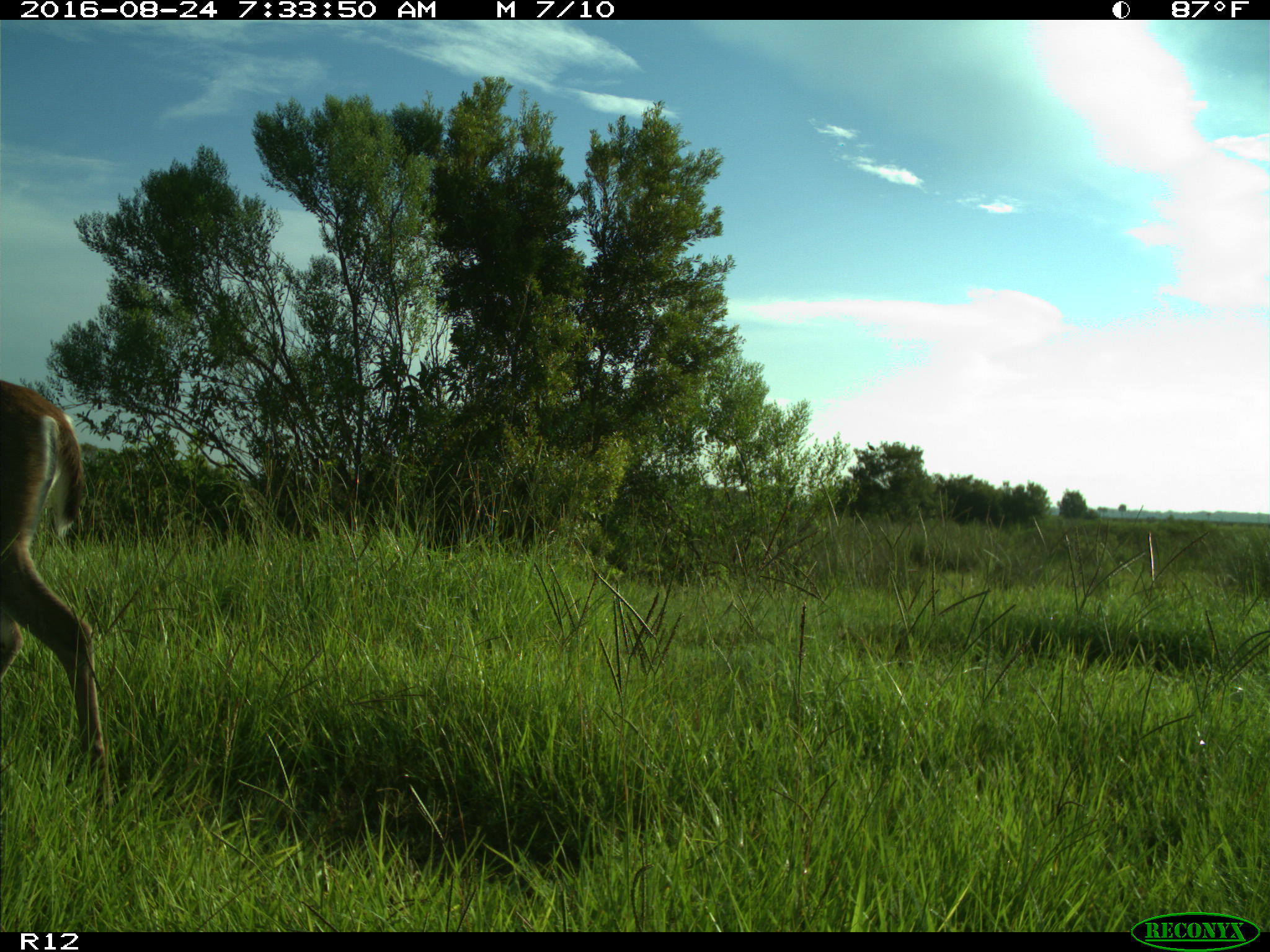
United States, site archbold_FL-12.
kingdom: Animalia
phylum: Chordata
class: Mammalia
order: Artiodactyla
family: Cervidae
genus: Odocoileus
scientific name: Odocoileus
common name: deer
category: unidentified deer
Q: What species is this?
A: Unidentified deer (deer) (Odocoileus).